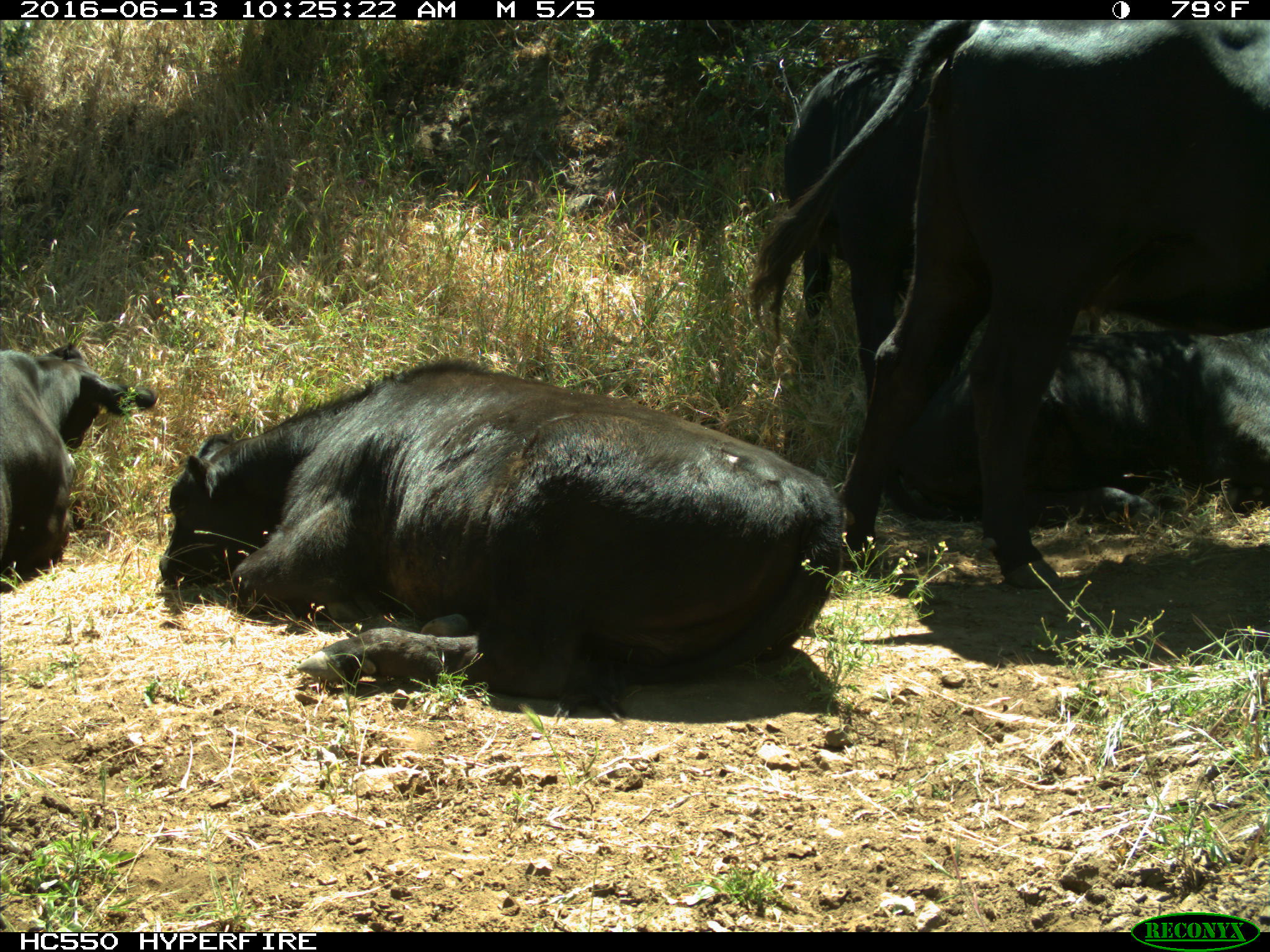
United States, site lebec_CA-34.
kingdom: Animalia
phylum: Chordata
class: Mammalia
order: Artiodactyla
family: Bovidae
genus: Bos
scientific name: Bos taurus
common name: domestic cow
Bos taurus (domestic cow).